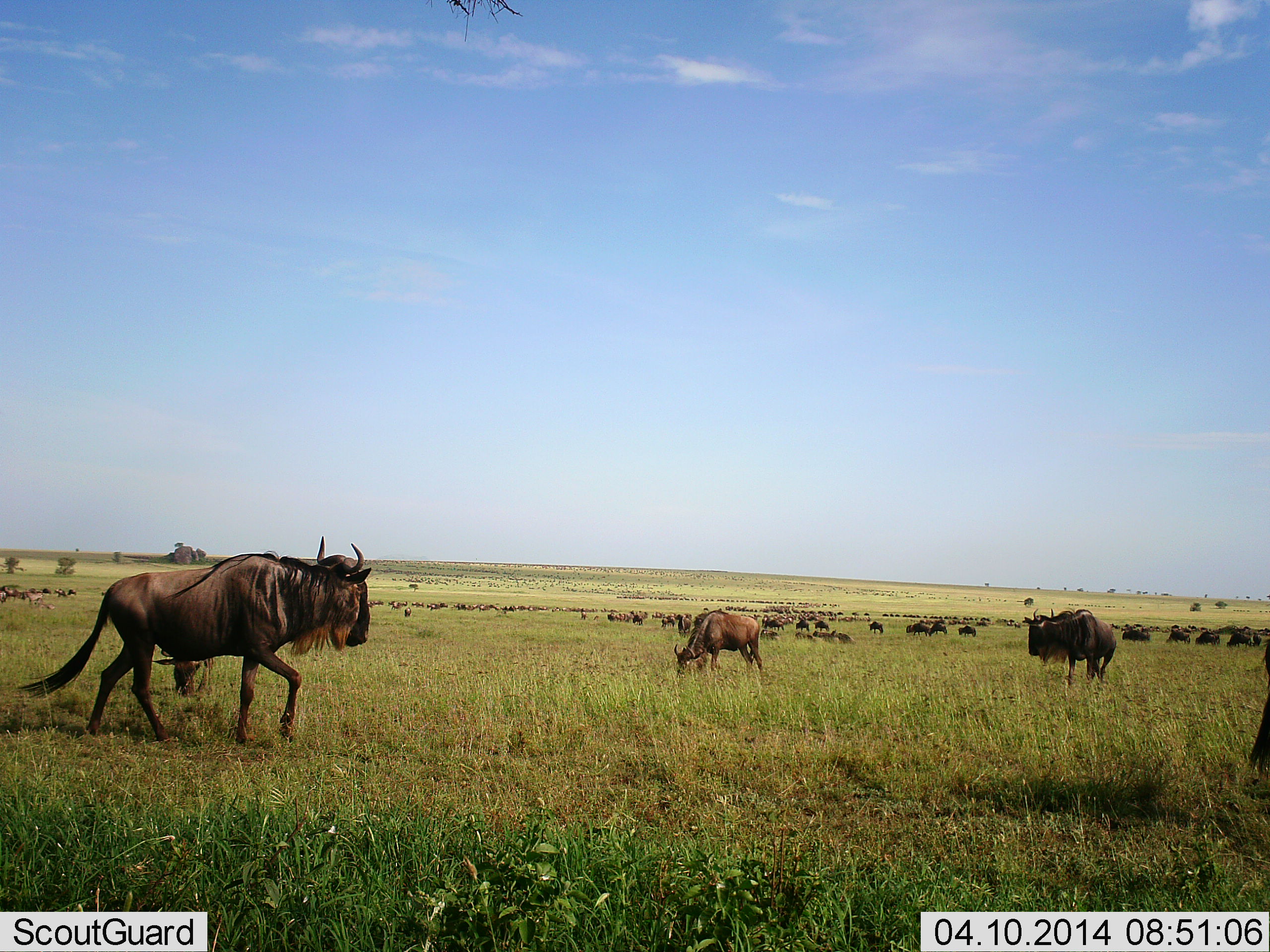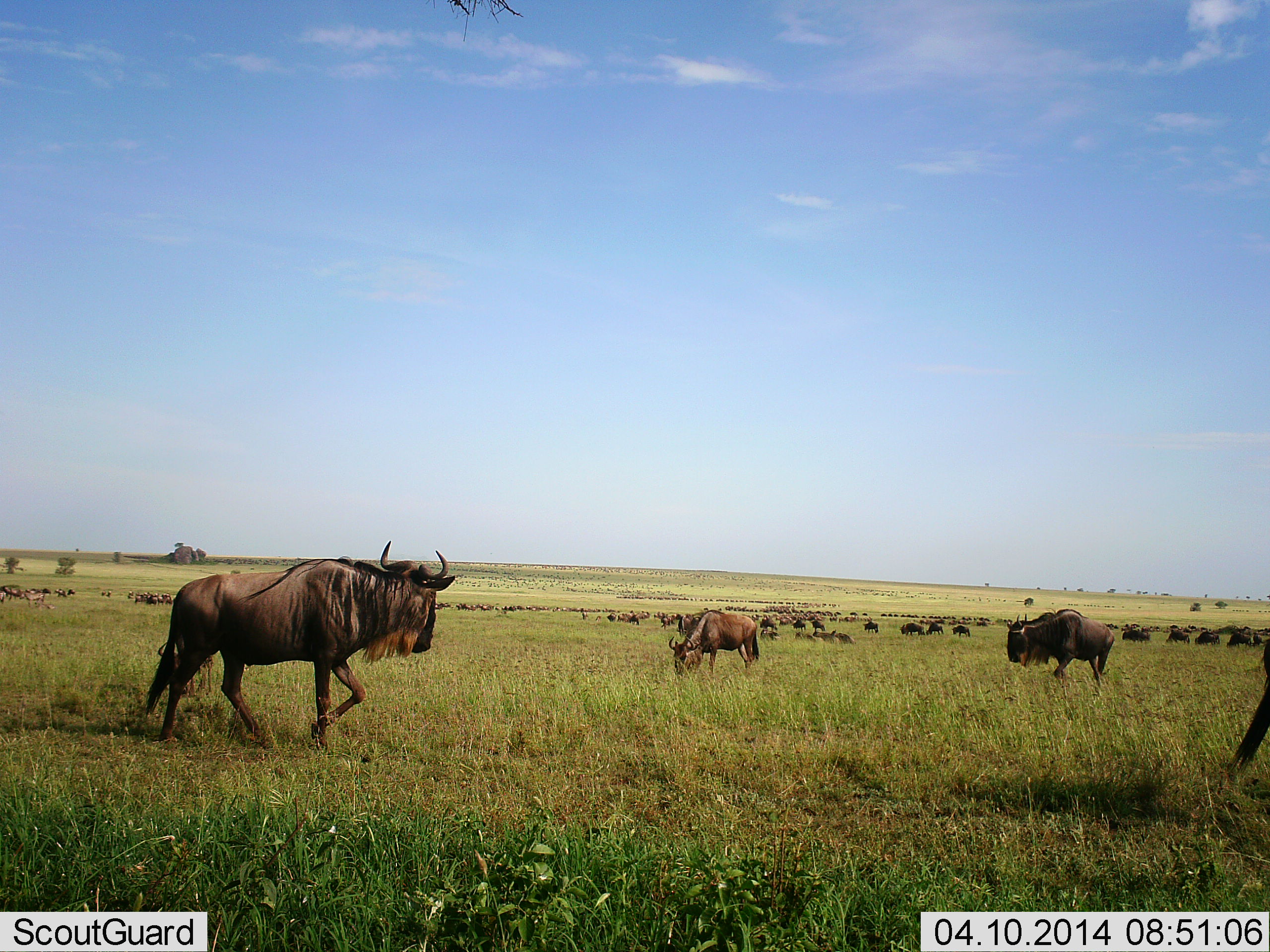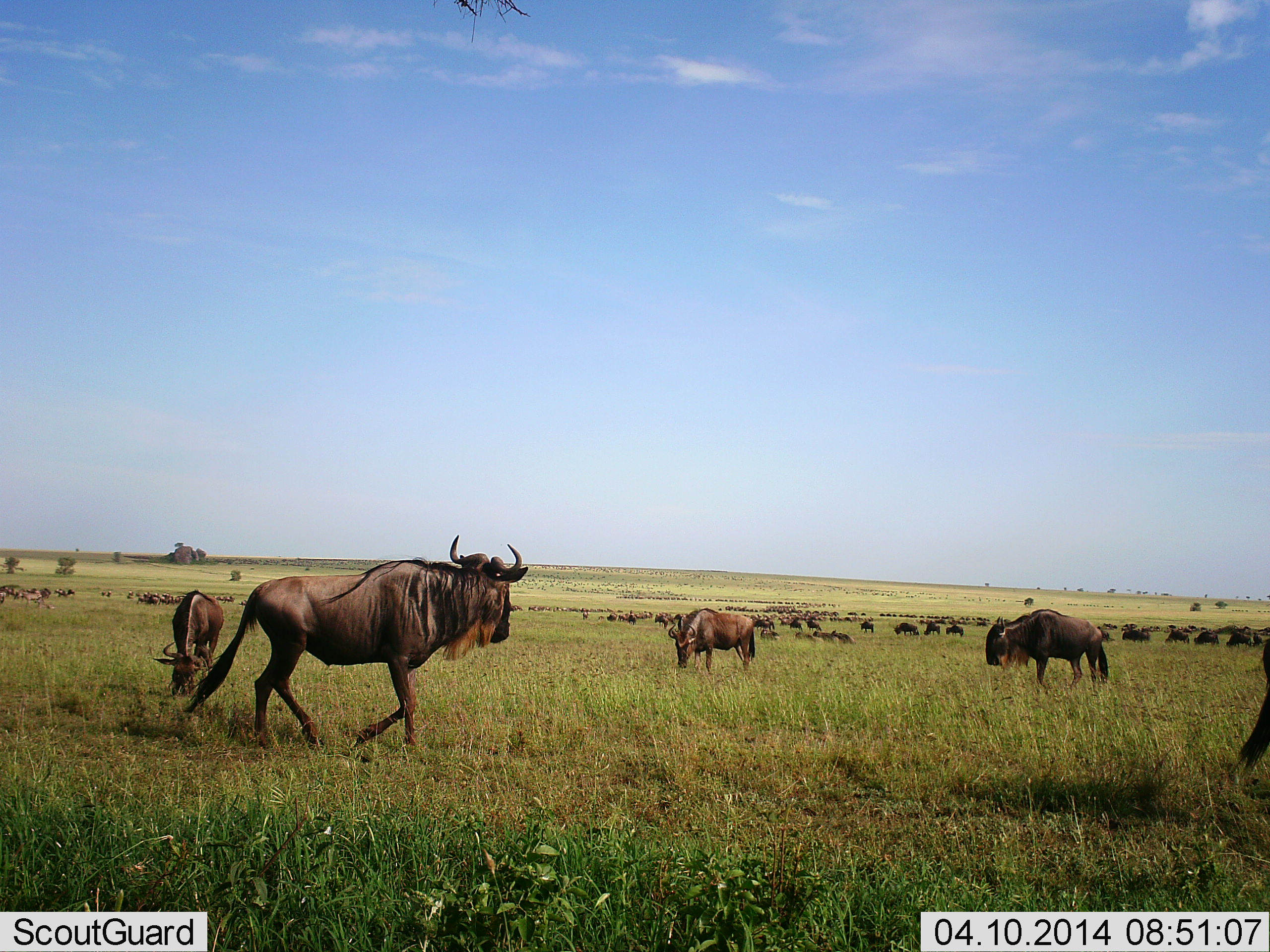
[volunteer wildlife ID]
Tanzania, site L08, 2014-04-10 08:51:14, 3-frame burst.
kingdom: Animalia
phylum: Chordata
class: Mammalia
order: Artiodactyla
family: Bovidae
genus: Connochaetes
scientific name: Connochaetes taurinus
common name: blue wildebeest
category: wildebeest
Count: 11-50.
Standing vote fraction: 60%.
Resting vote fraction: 20%.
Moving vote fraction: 80%.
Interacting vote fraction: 20%.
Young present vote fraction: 10%.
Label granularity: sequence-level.